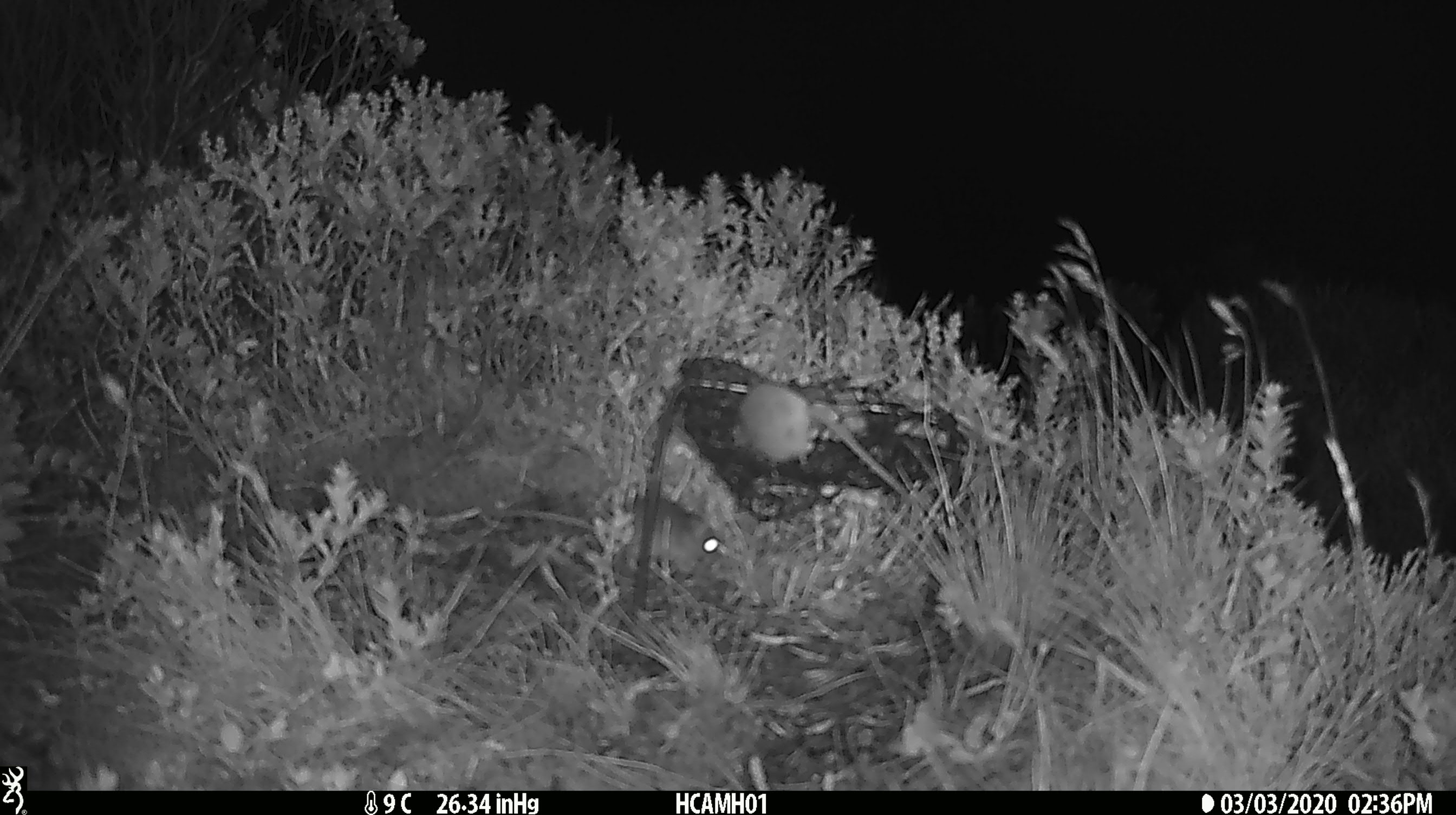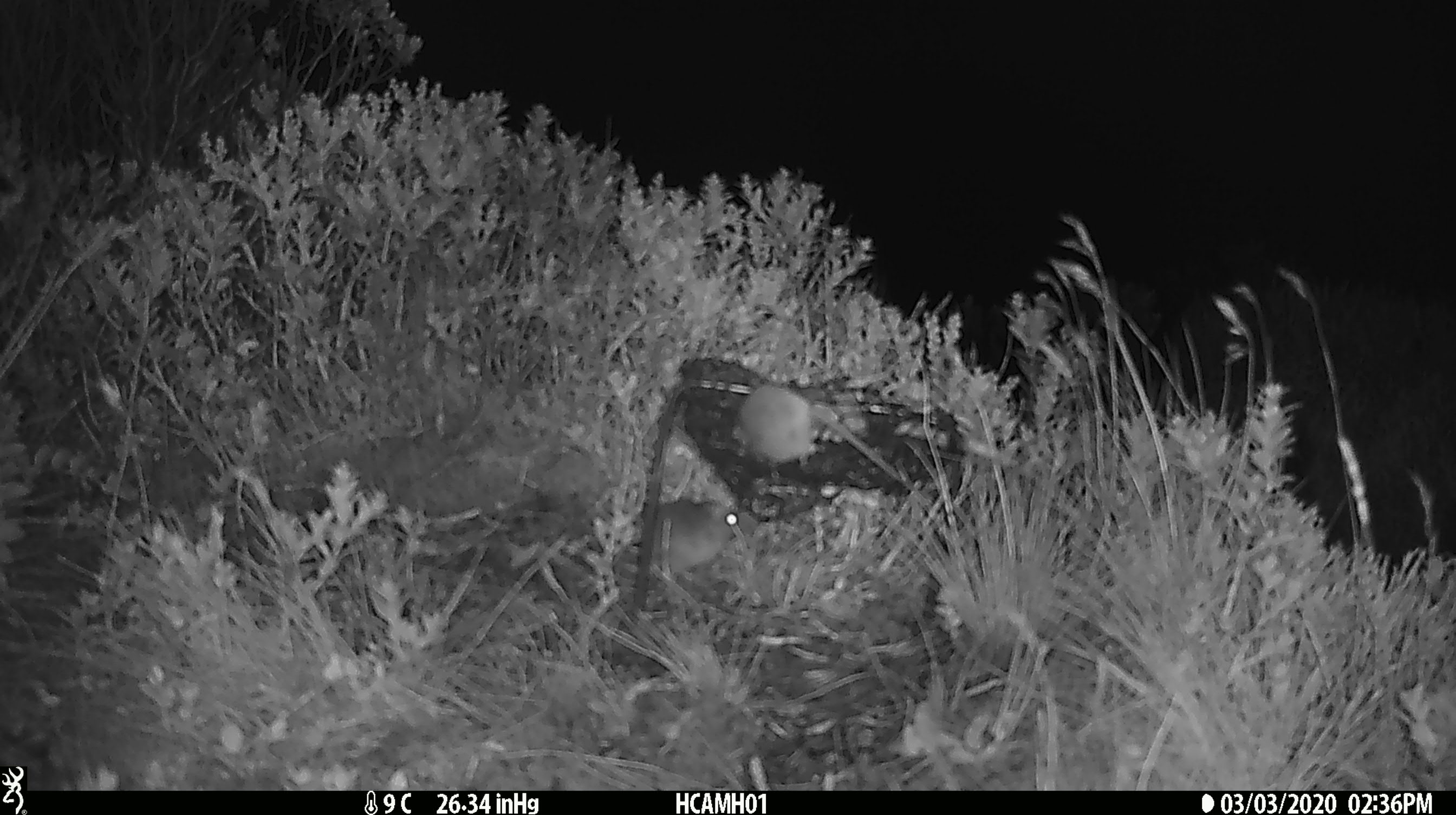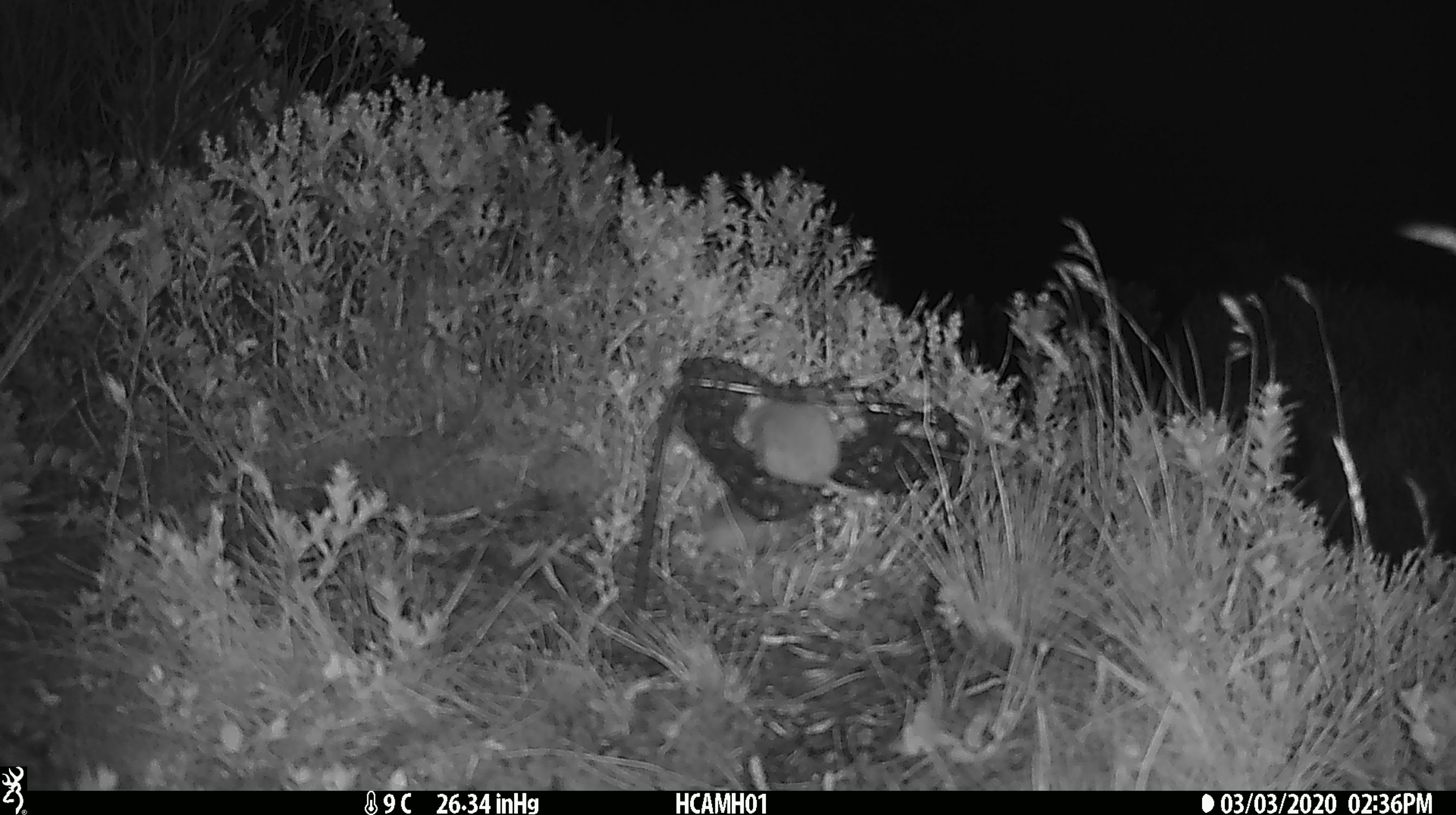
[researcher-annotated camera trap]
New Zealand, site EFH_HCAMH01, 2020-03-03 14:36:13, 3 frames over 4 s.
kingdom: Animalia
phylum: Chordata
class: Mammalia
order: Rodentia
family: Muridae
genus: Mus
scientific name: Mus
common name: mouse